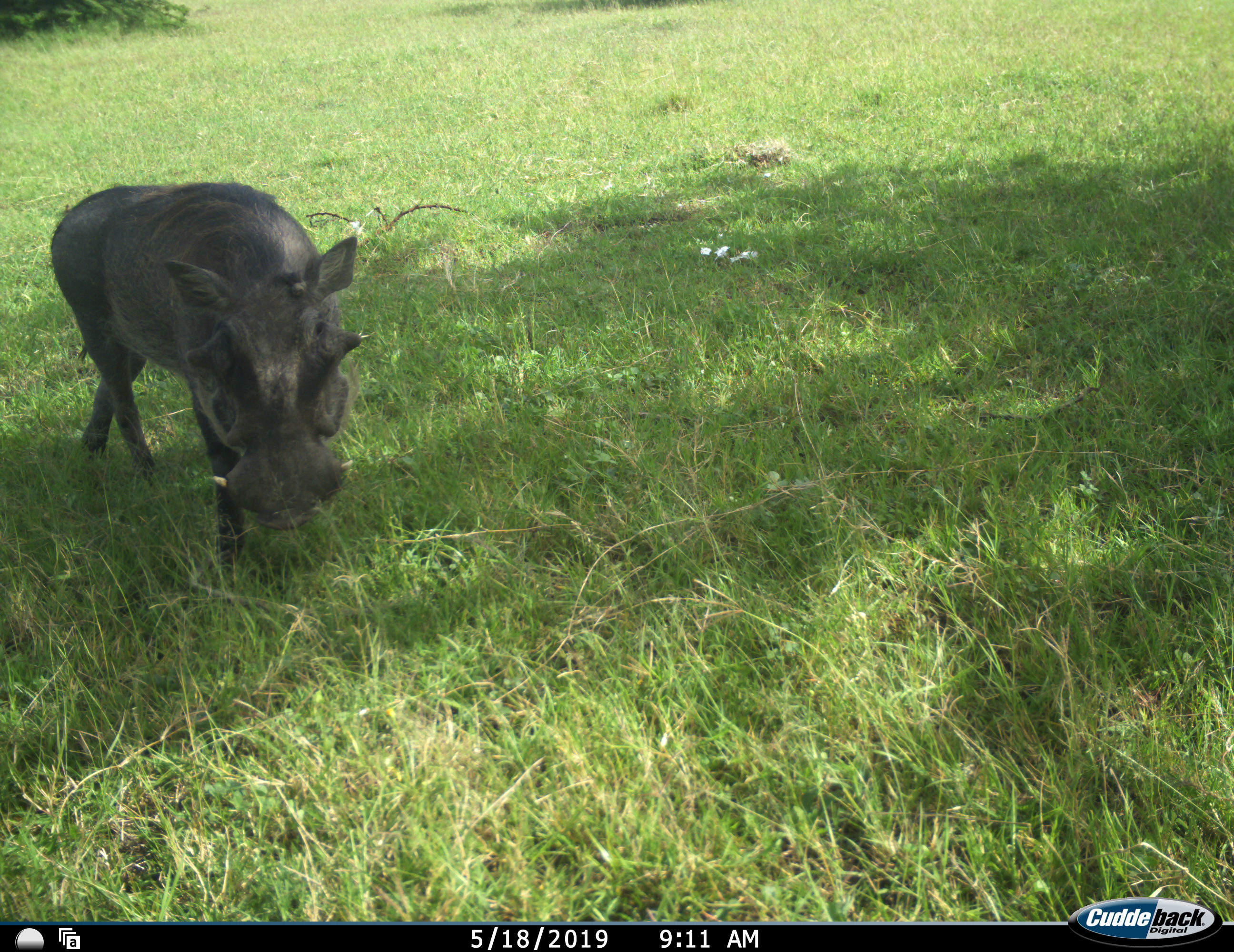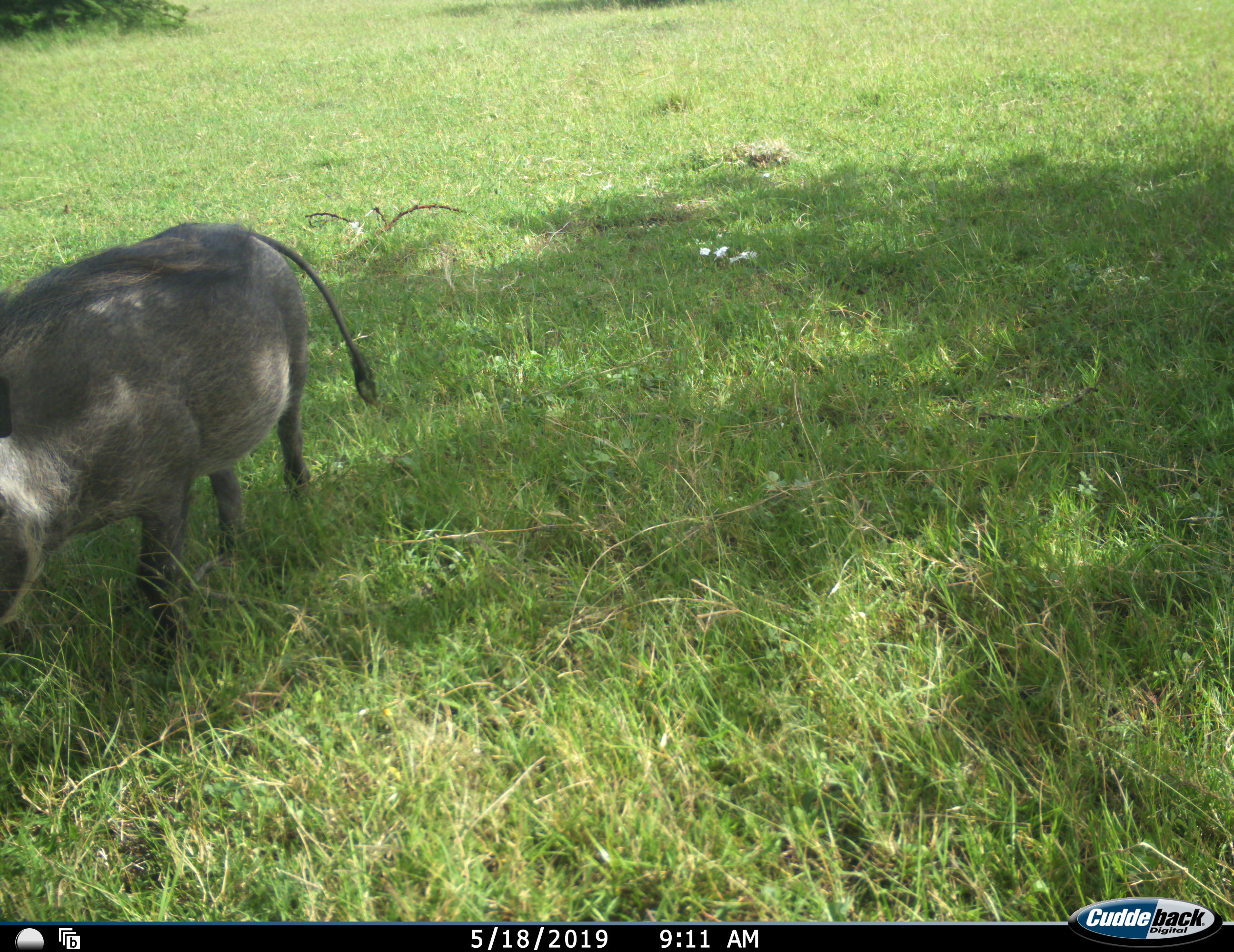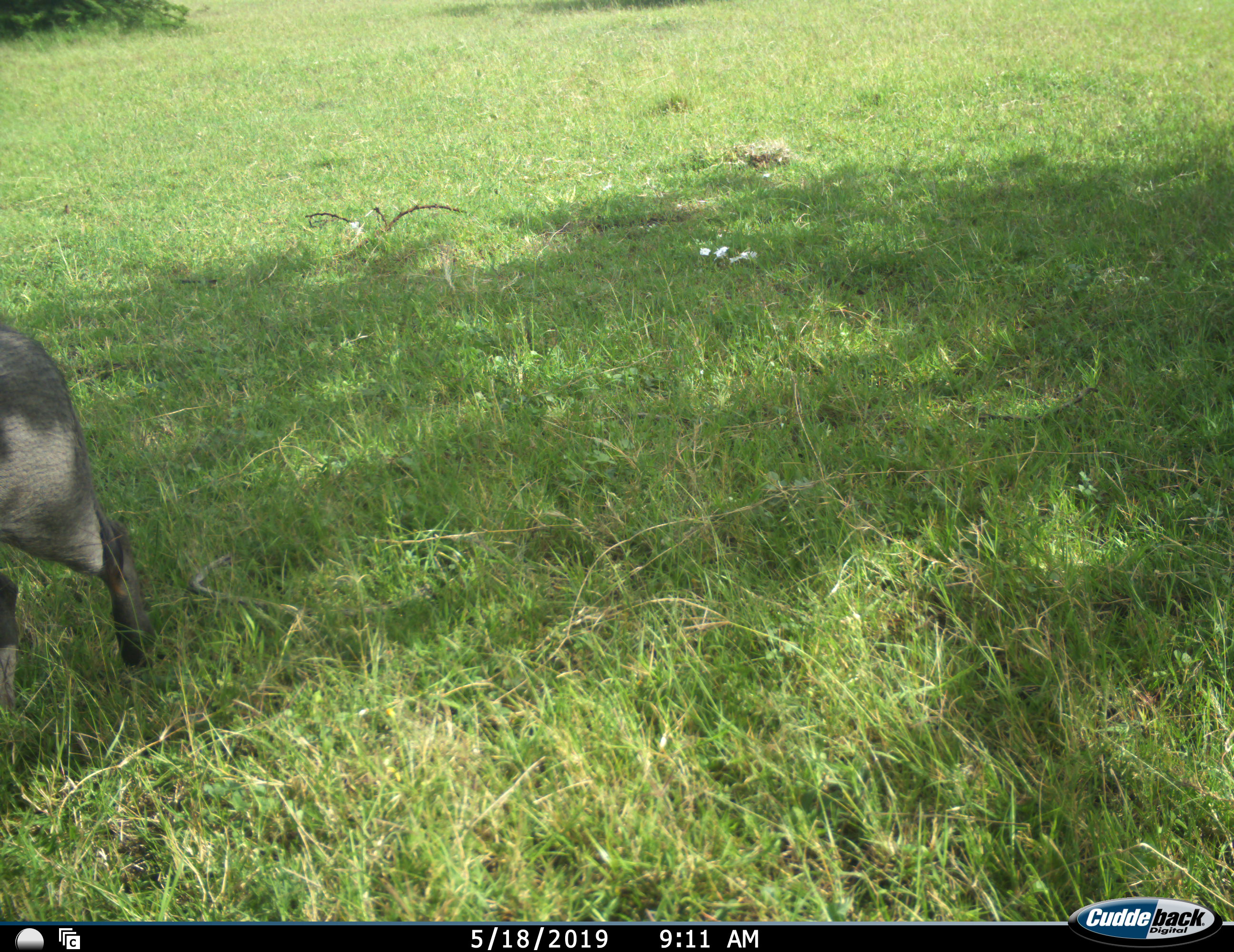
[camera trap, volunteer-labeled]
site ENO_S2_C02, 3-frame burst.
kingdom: Animalia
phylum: Chordata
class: Mammalia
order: Artiodactyla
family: Suidae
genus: Phacochoerus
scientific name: Phacochoerus africanus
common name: warthog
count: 1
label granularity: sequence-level